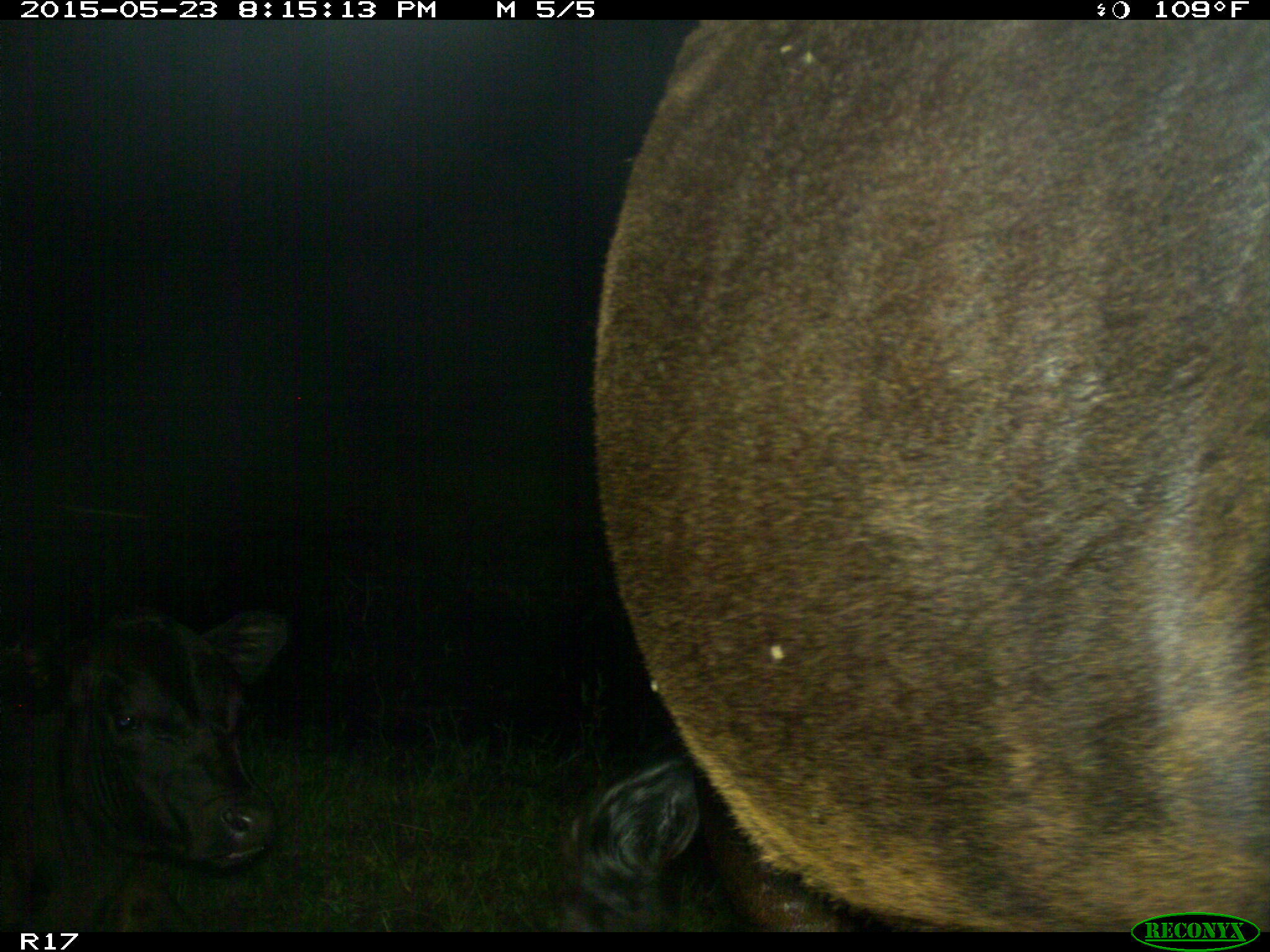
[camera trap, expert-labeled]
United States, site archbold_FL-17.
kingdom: Animalia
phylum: Chordata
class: Mammalia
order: Artiodactyla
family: Bovidae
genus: Bos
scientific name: Bos taurus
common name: domestic cow